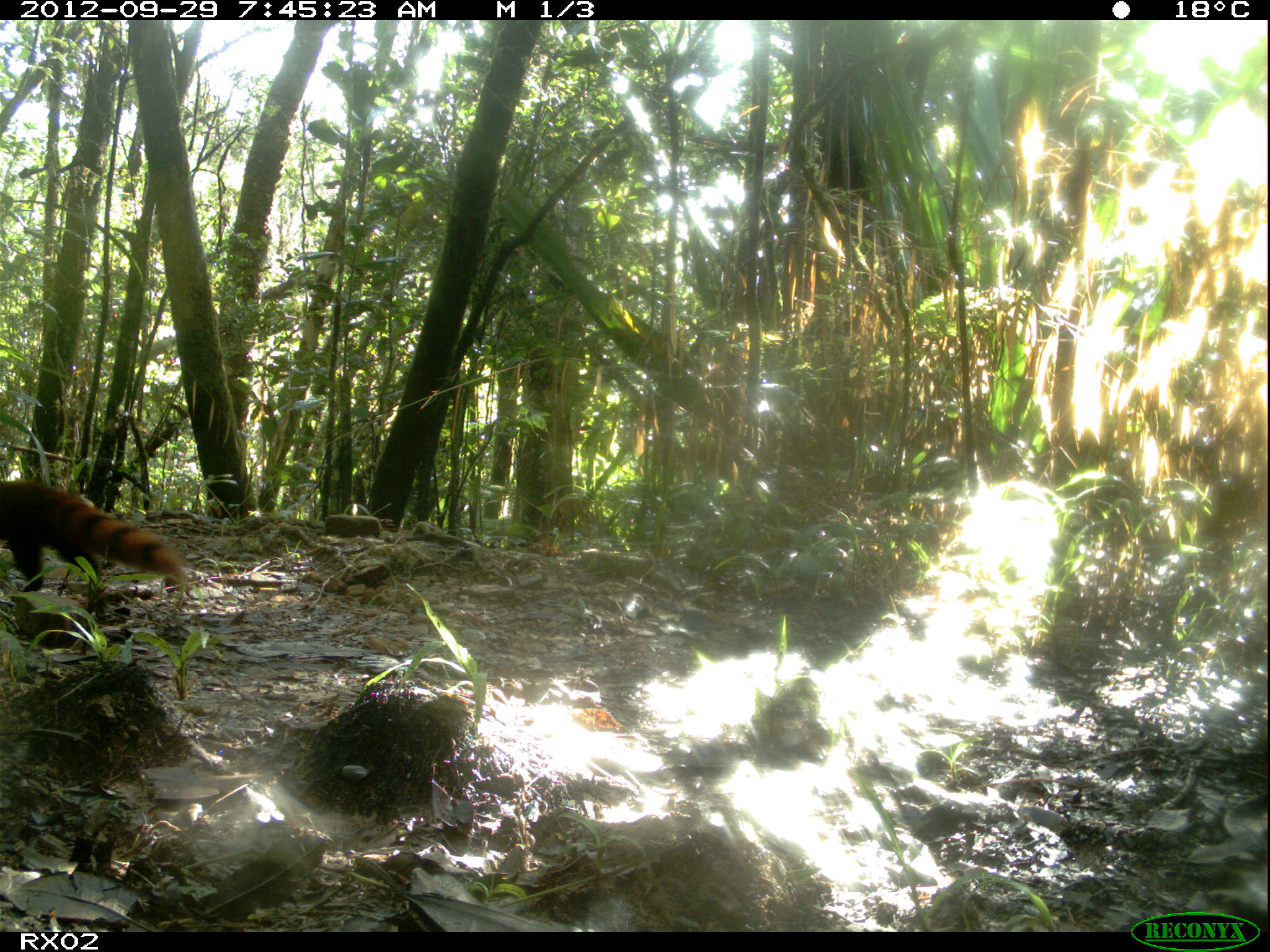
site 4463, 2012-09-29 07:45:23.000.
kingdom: Animalia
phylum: Chordata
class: Mammalia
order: Carnivora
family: Eupleridae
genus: Galidia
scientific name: Galidia elegans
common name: ring-tailed vontsira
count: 1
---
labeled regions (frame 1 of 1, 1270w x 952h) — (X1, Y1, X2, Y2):
galidia elegans: (0, 477, 189, 592)